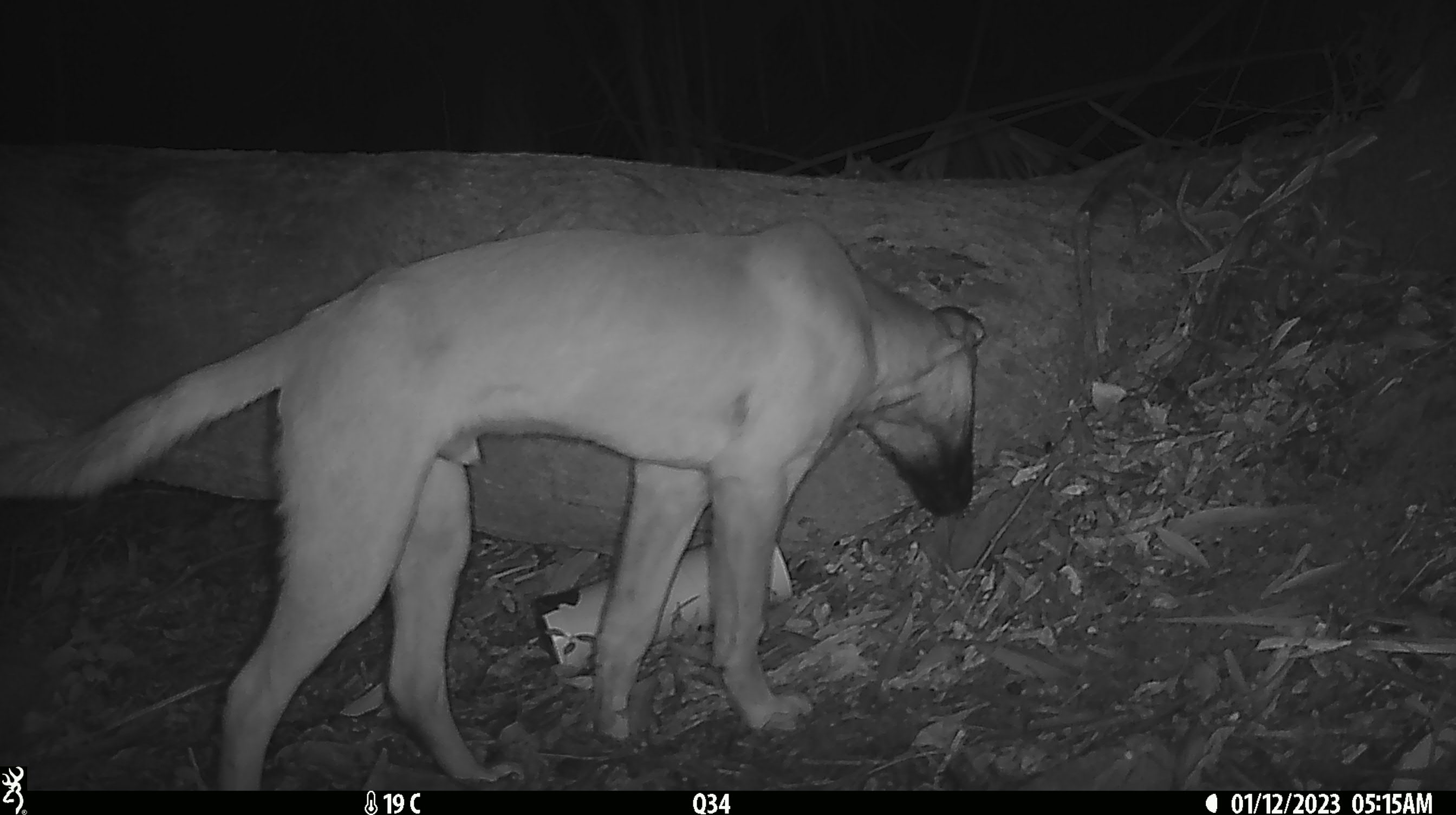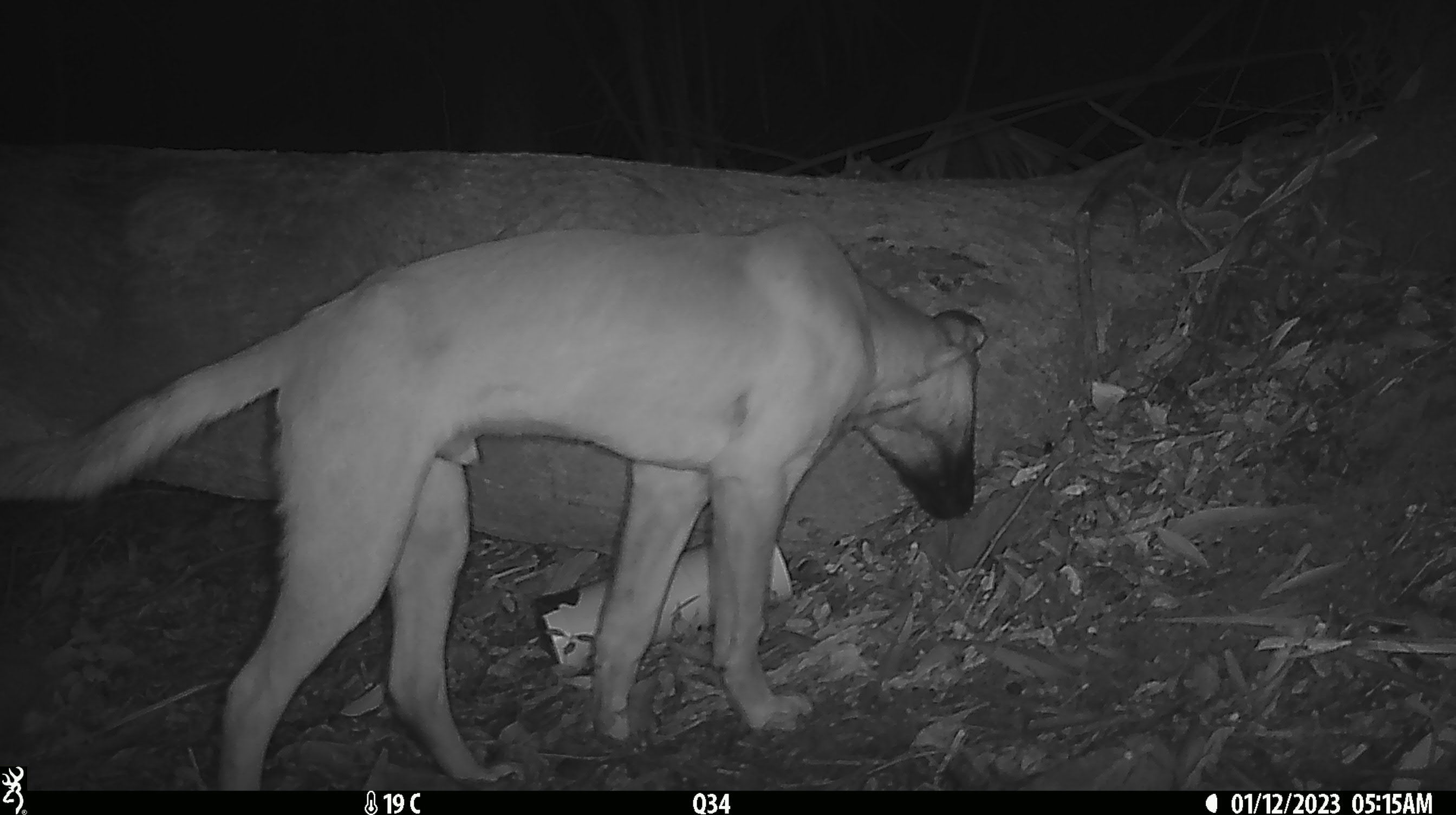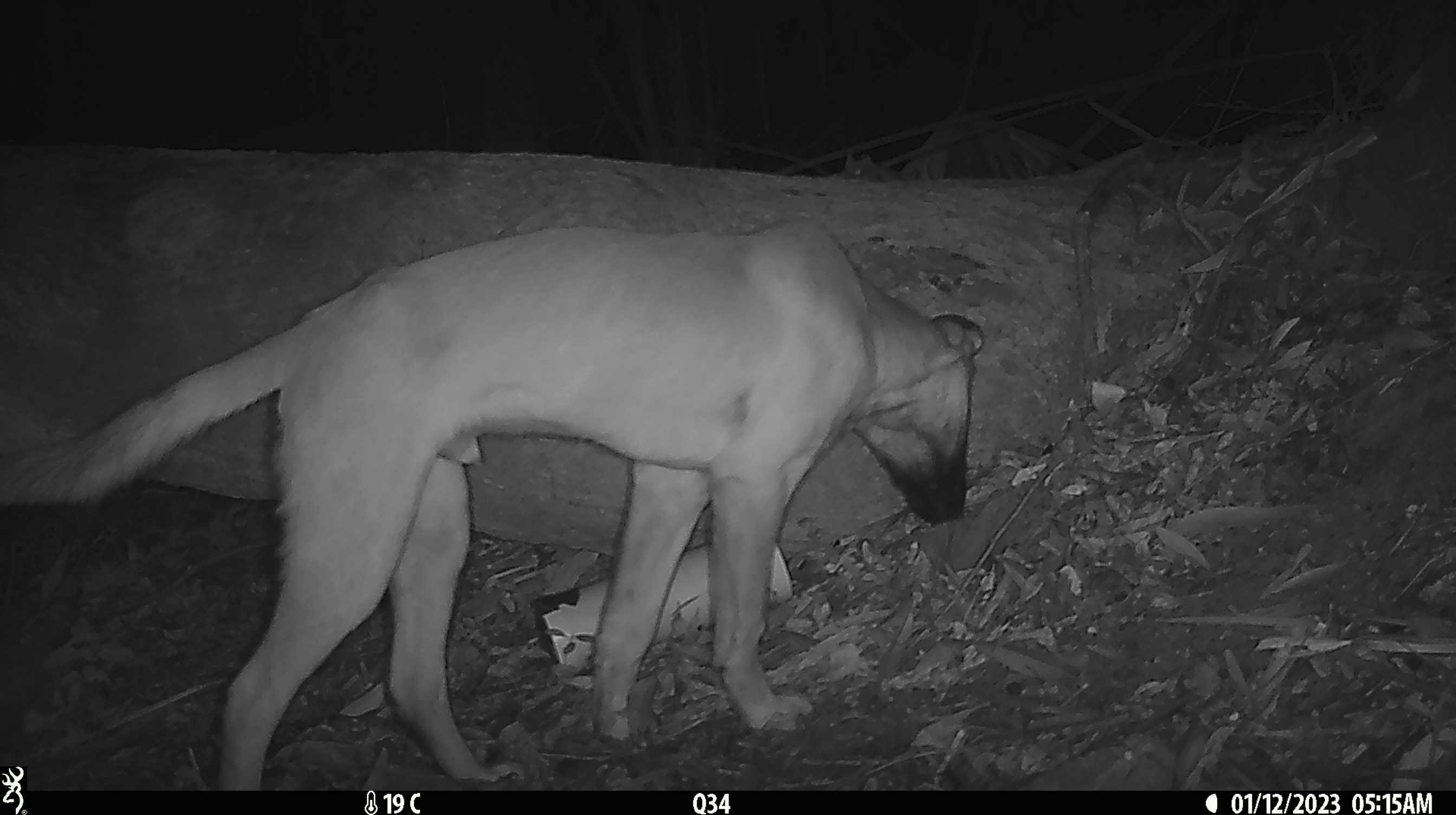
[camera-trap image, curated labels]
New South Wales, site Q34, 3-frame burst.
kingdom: Animalia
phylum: Chordata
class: Mammalia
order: Carnivora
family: Canidae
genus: Canis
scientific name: Canis familiaris dingo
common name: dingo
Dingo (Canis familiaris dingo).